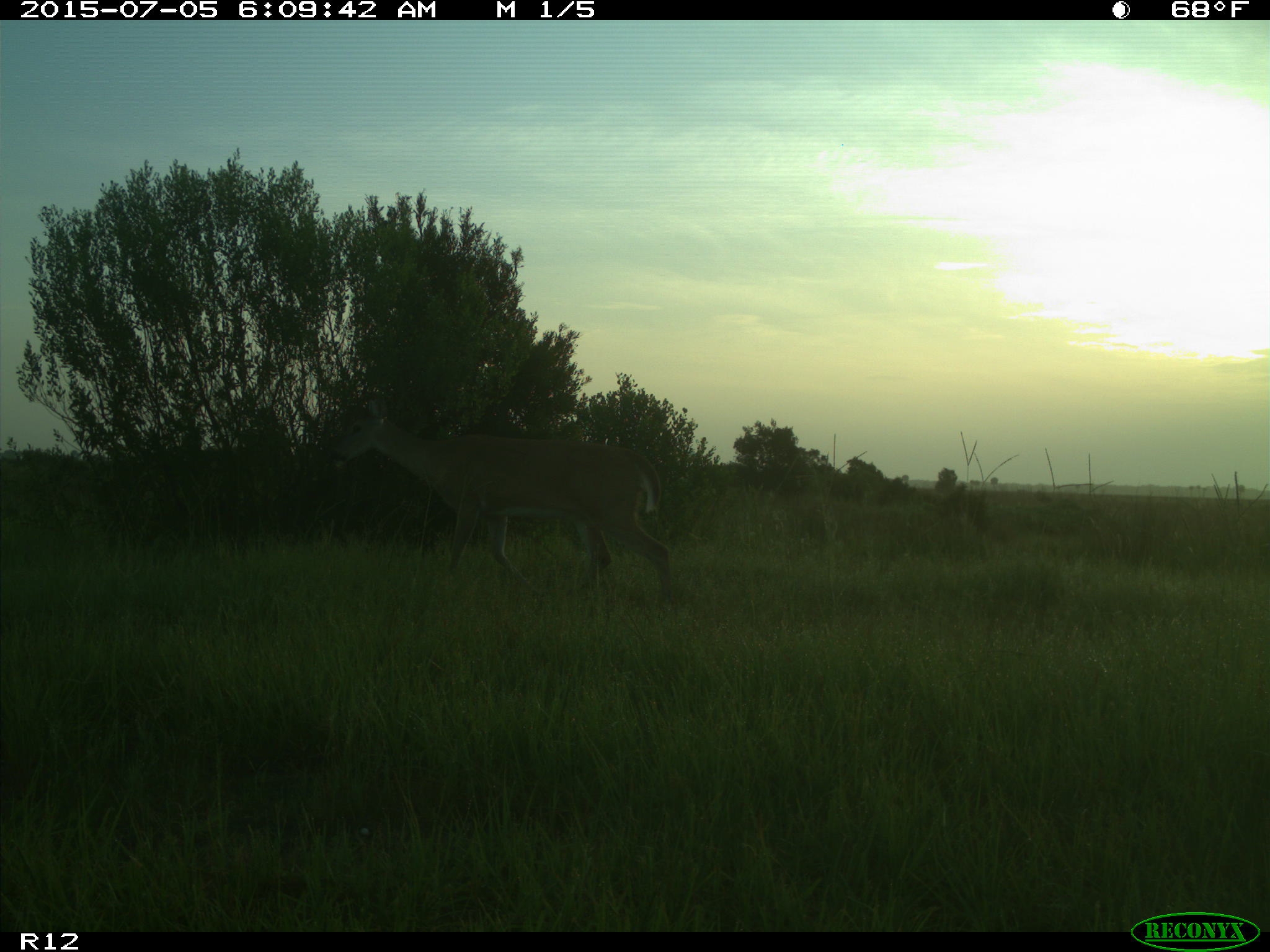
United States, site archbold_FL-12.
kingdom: Animalia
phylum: Chordata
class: Mammalia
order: Artiodactyla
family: Cervidae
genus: Odocoileus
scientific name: Odocoileus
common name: deer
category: unidentified deer